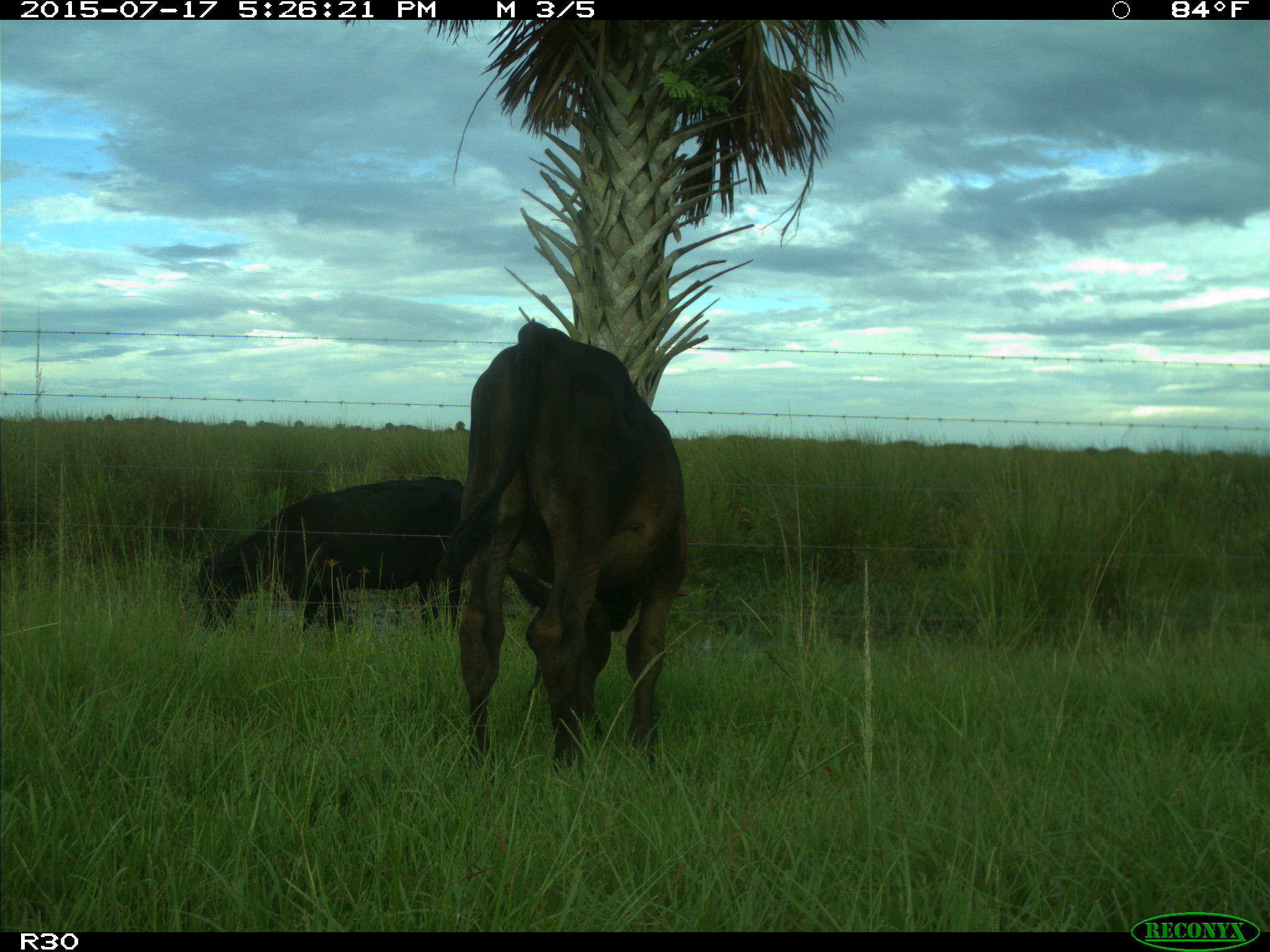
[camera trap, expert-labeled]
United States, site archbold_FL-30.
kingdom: Animalia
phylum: Chordata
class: Mammalia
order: Artiodactyla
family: Bovidae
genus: Bos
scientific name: Bos taurus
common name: domestic cow